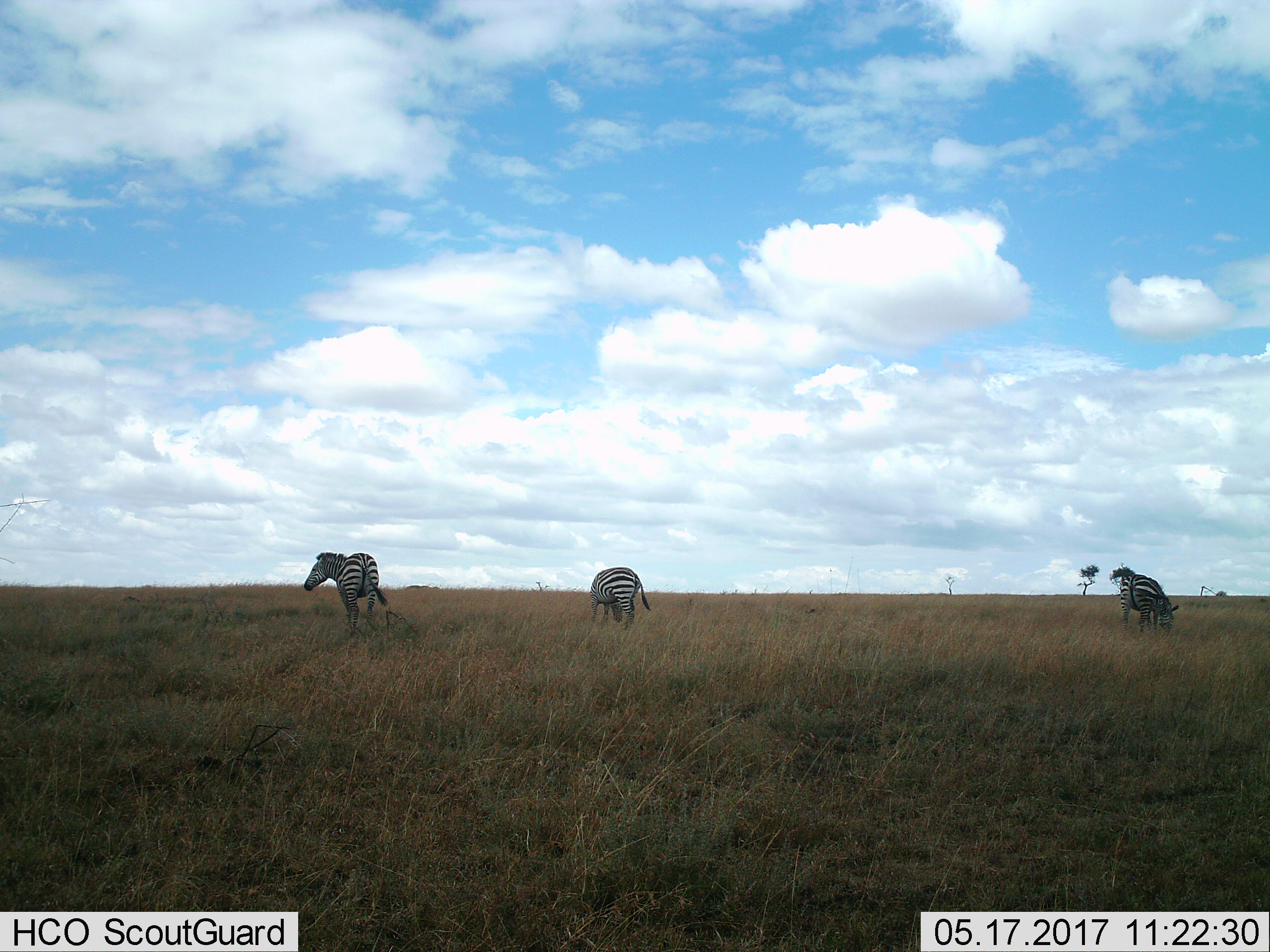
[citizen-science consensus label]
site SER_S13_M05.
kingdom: Animalia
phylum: Chordata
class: Mammalia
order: Perissodactyla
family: Equidae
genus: Equus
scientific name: Equus quagga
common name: plains zebra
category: zebraplains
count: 3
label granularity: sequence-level